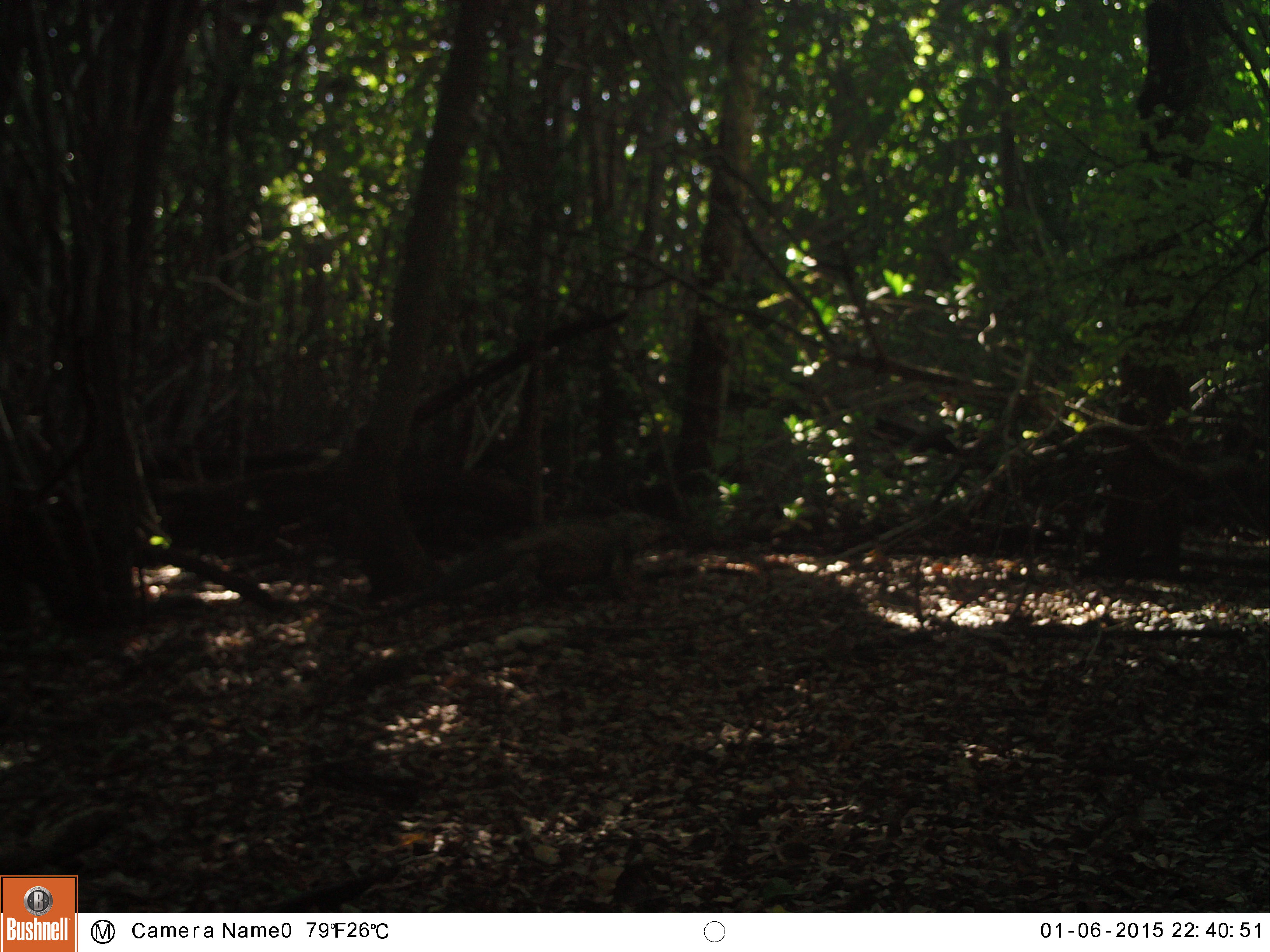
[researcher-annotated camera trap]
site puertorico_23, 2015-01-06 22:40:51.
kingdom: Animalia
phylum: Chordata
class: Reptilia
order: Squamata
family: Iguanidae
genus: Iguana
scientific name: Iguana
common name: typical iguanas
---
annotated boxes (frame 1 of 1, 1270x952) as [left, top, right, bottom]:
iguana: [354, 518, 660, 636]